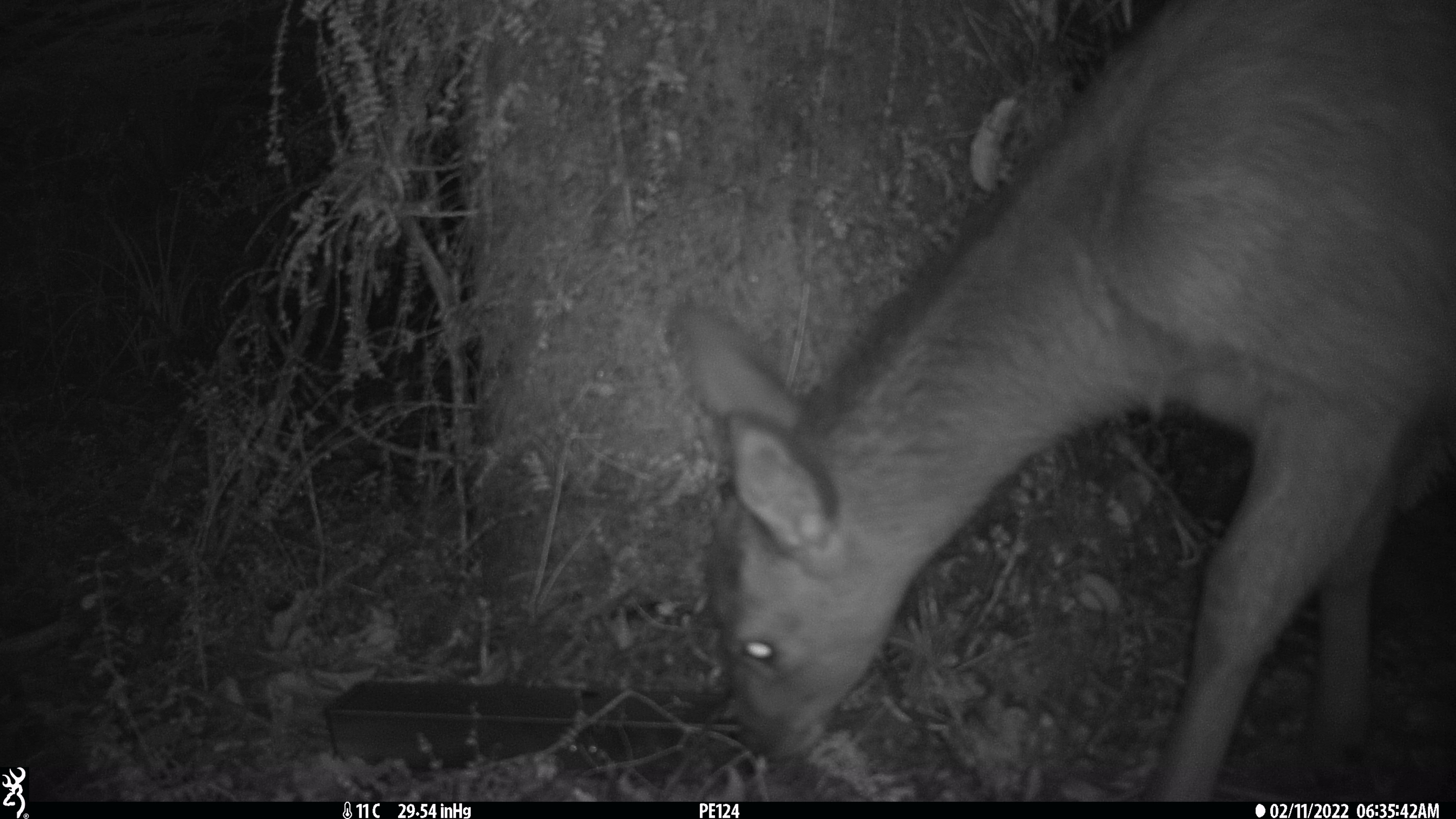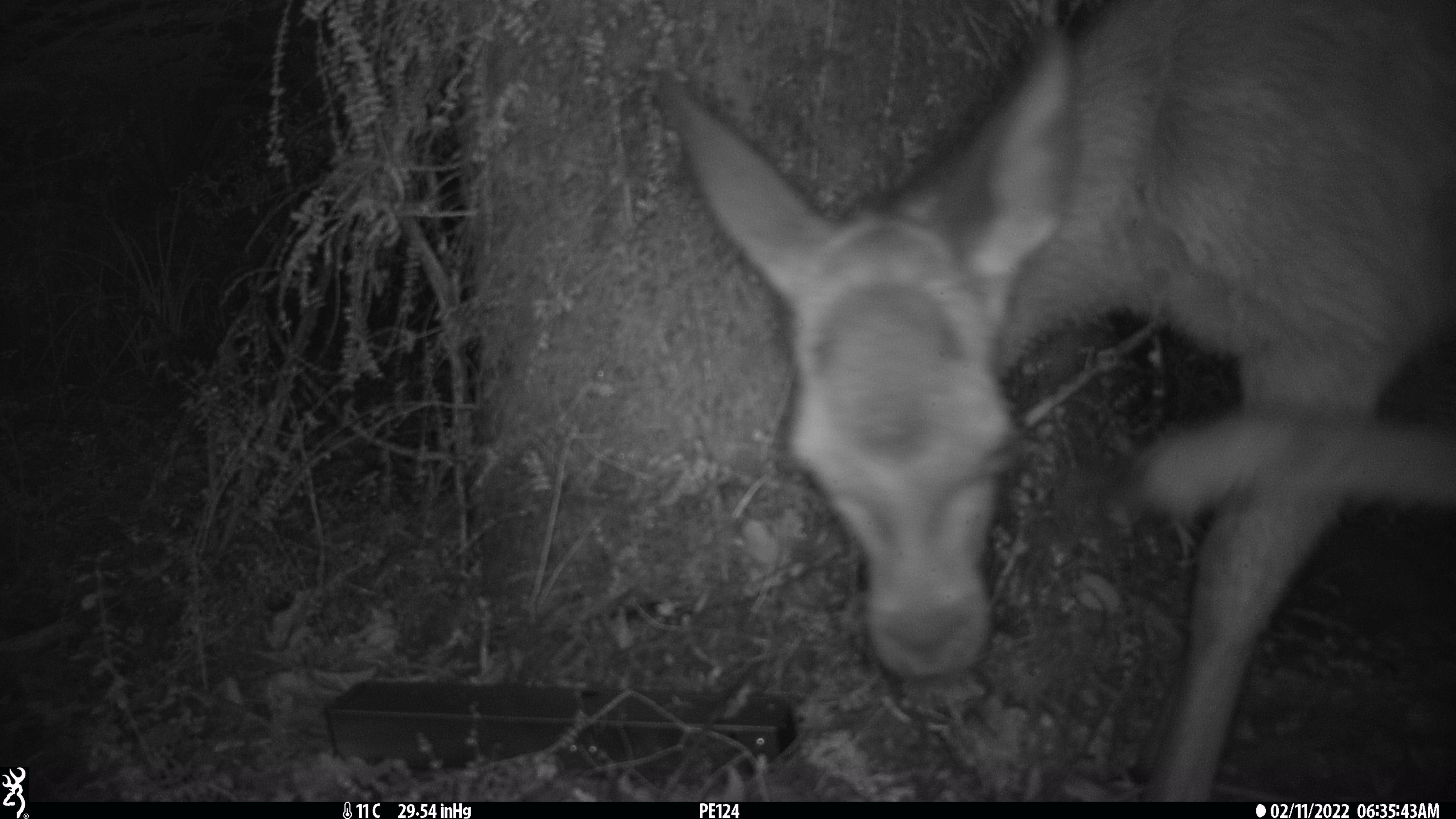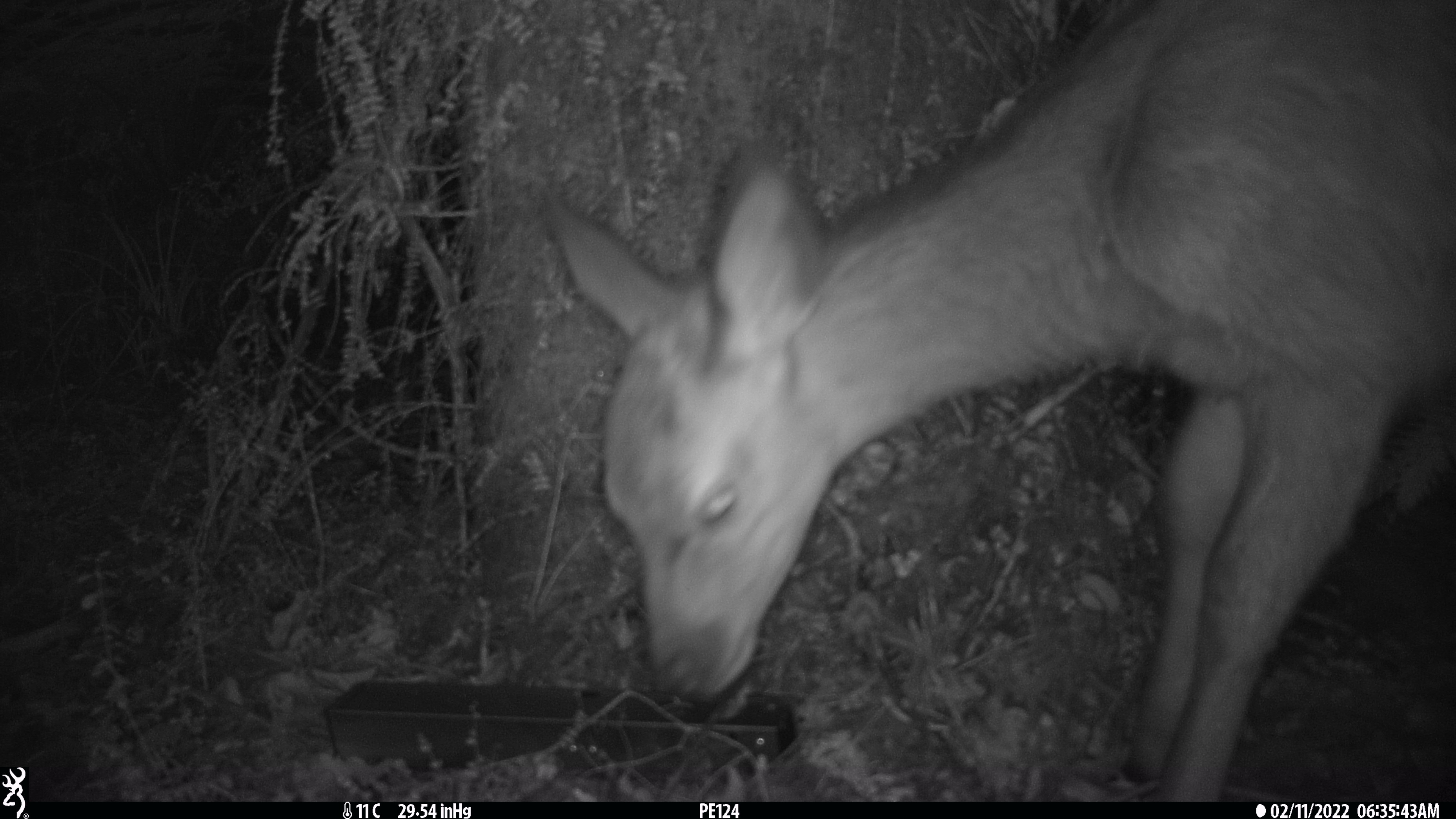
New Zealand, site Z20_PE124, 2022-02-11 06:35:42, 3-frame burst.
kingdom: Animalia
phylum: Chordata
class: Mammalia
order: Artiodactyla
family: Cervidae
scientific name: Cervidae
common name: deer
Deer (Cervidae).